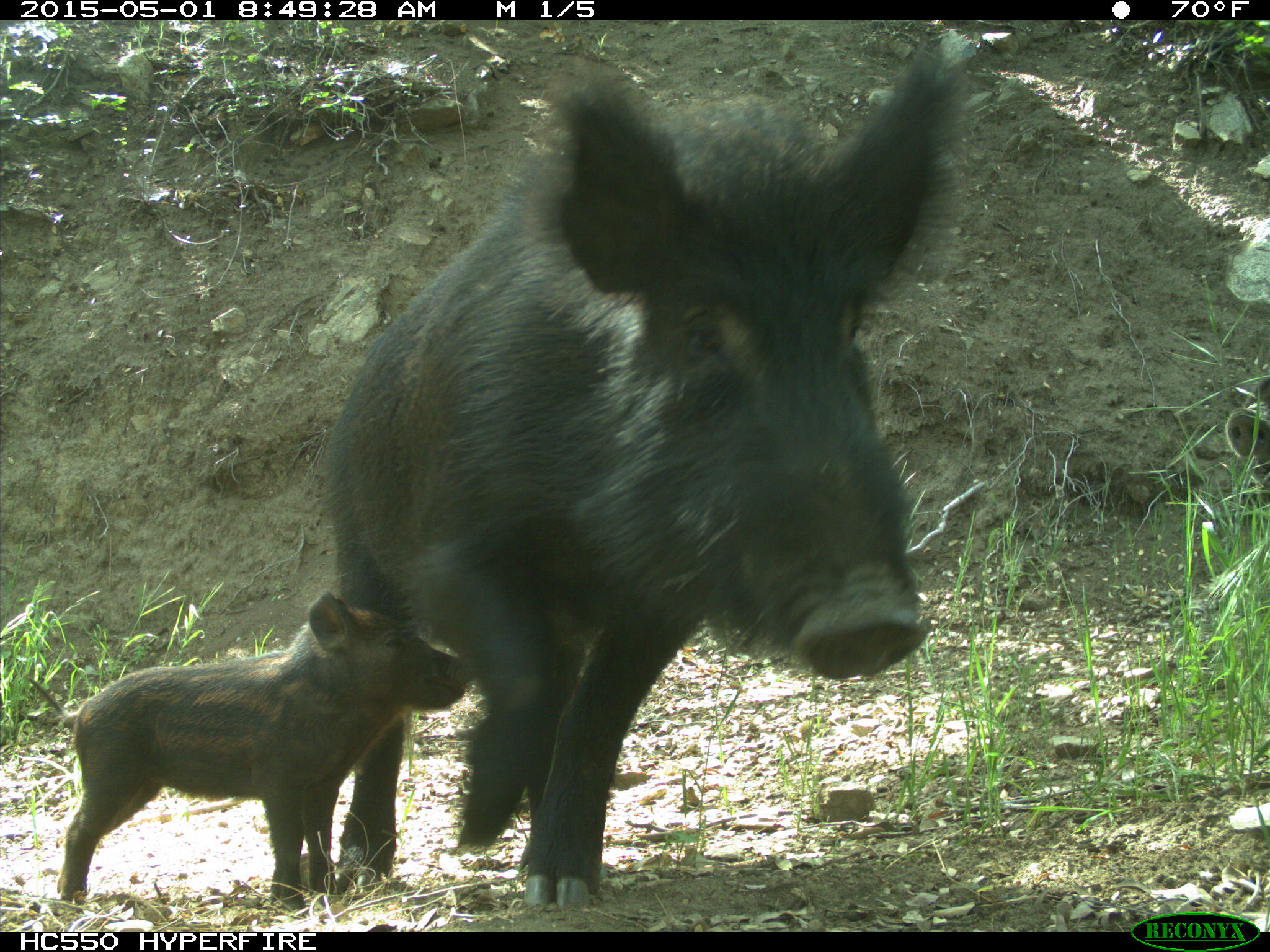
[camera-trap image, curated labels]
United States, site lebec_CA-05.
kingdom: Animalia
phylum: Chordata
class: Mammalia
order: Artiodactyla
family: Suidae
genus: Sus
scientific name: Sus scrofa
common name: wild boar